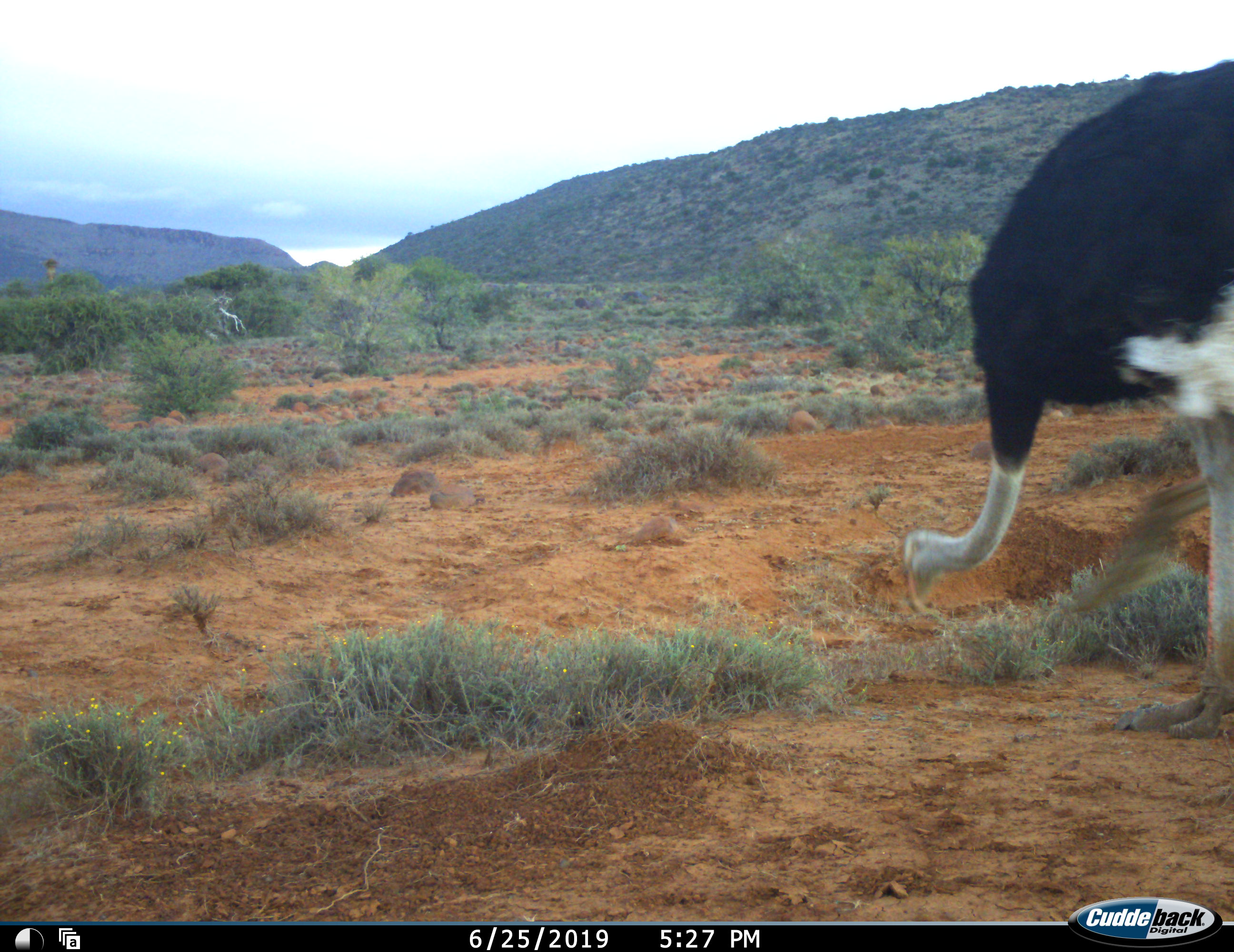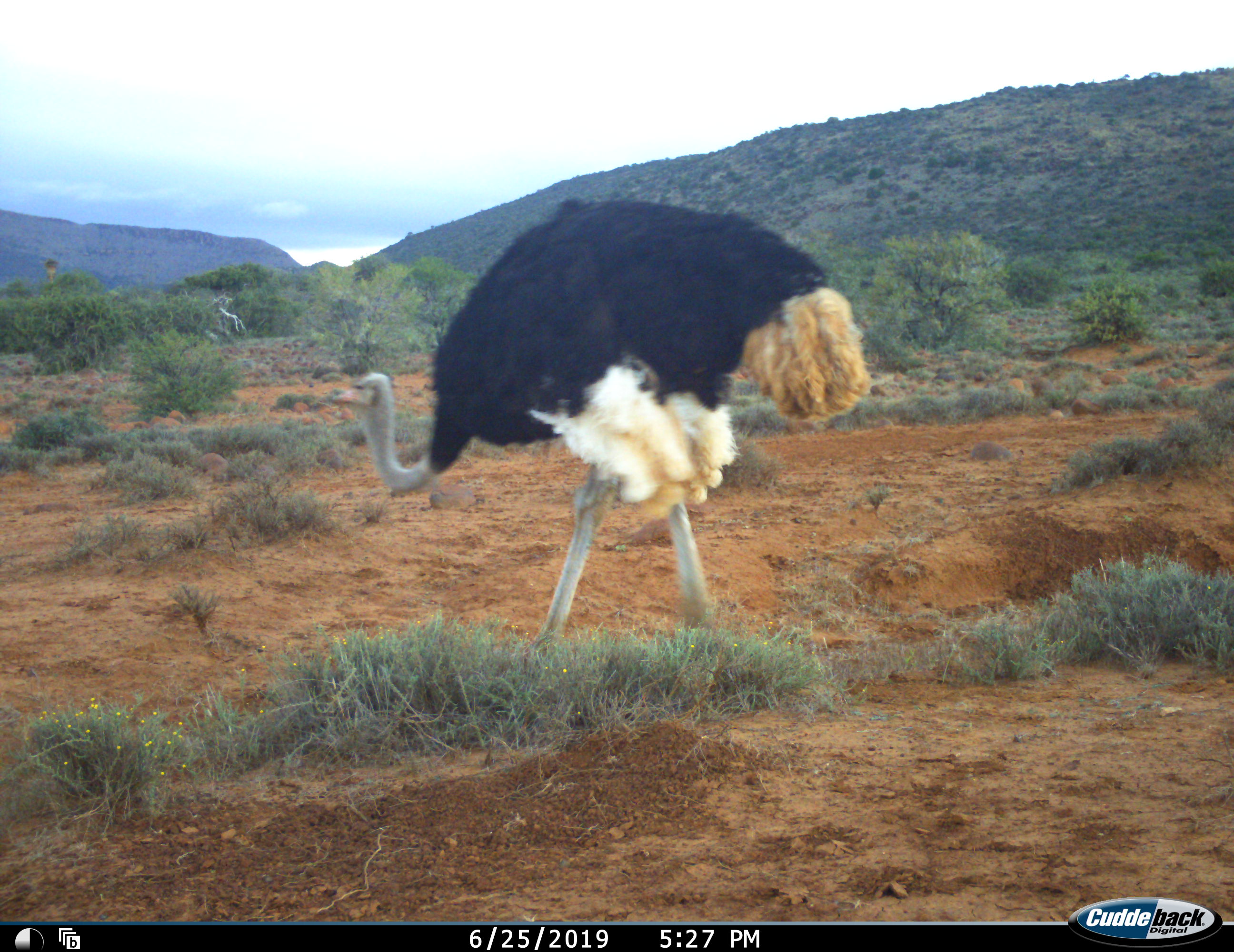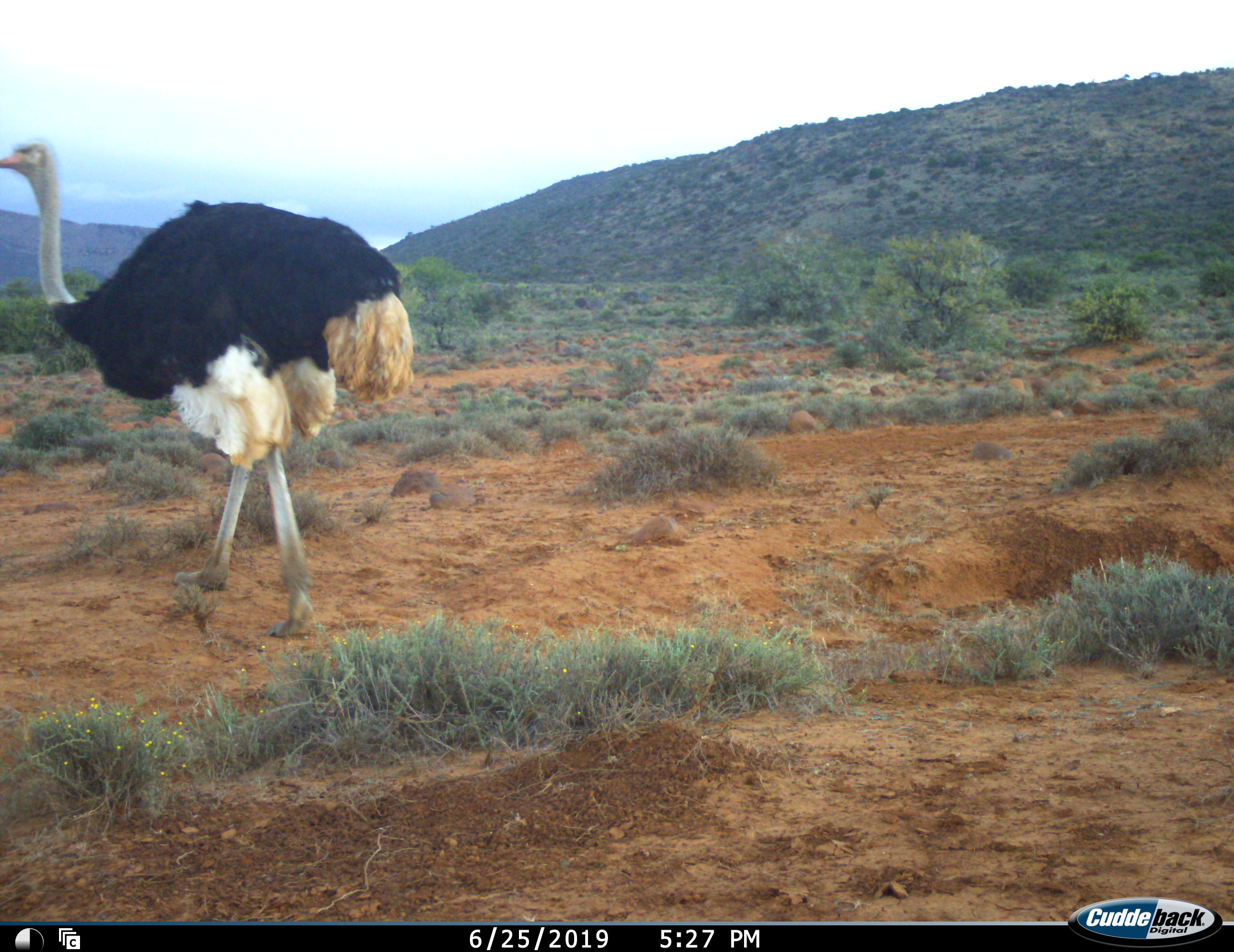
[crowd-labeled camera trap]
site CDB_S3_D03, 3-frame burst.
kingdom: Animalia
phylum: Chordata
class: Aves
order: Struthioniformes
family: Struthionidae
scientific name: Struthionidae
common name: ostrich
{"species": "ostrich (Struthionidae)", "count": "1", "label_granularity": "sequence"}